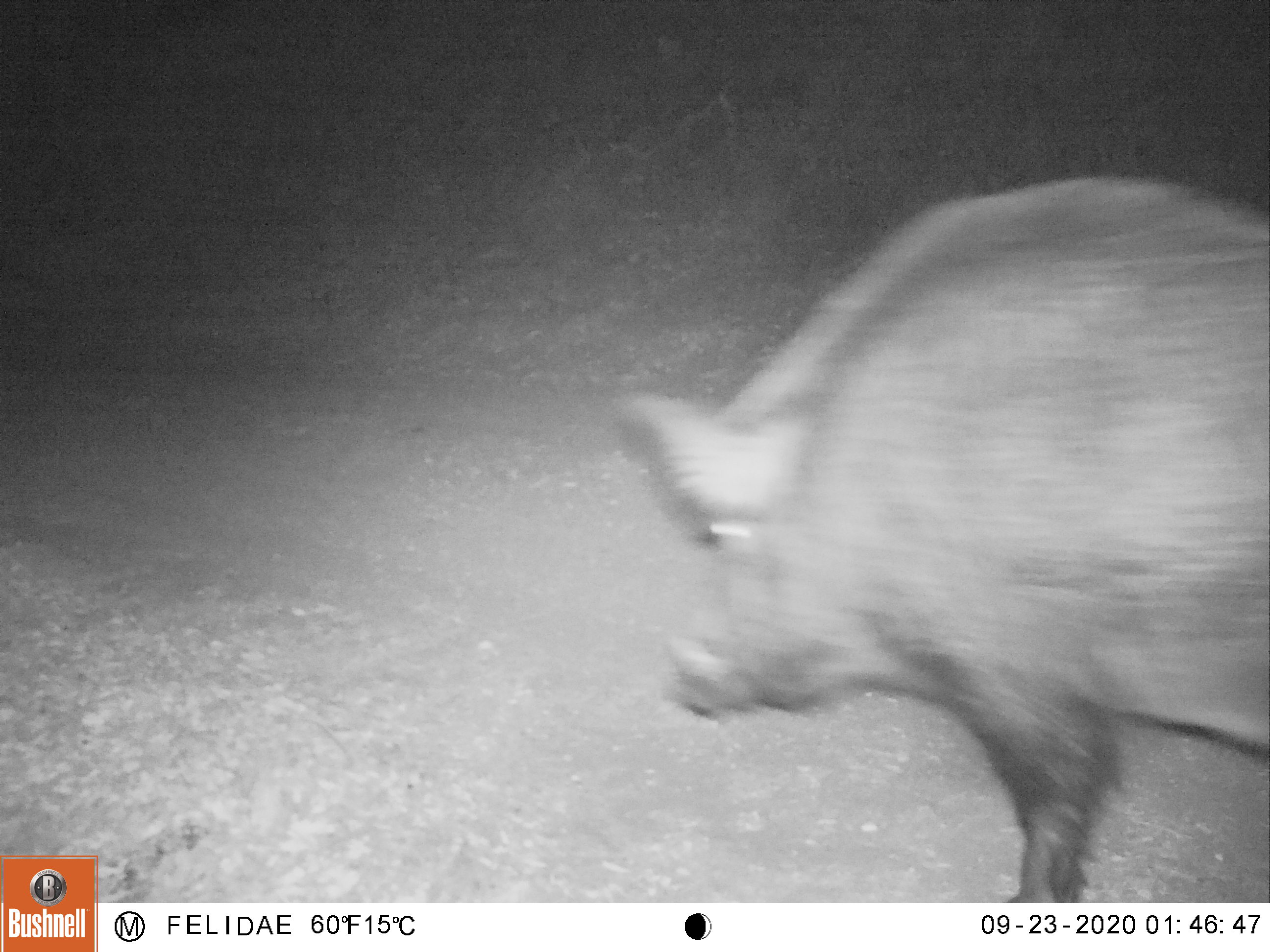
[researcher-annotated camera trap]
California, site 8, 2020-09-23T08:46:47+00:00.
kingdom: Animalia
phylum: Chordata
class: Mammalia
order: Artiodactyla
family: Suidae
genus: Sus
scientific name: Sus scrofa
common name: wild boar